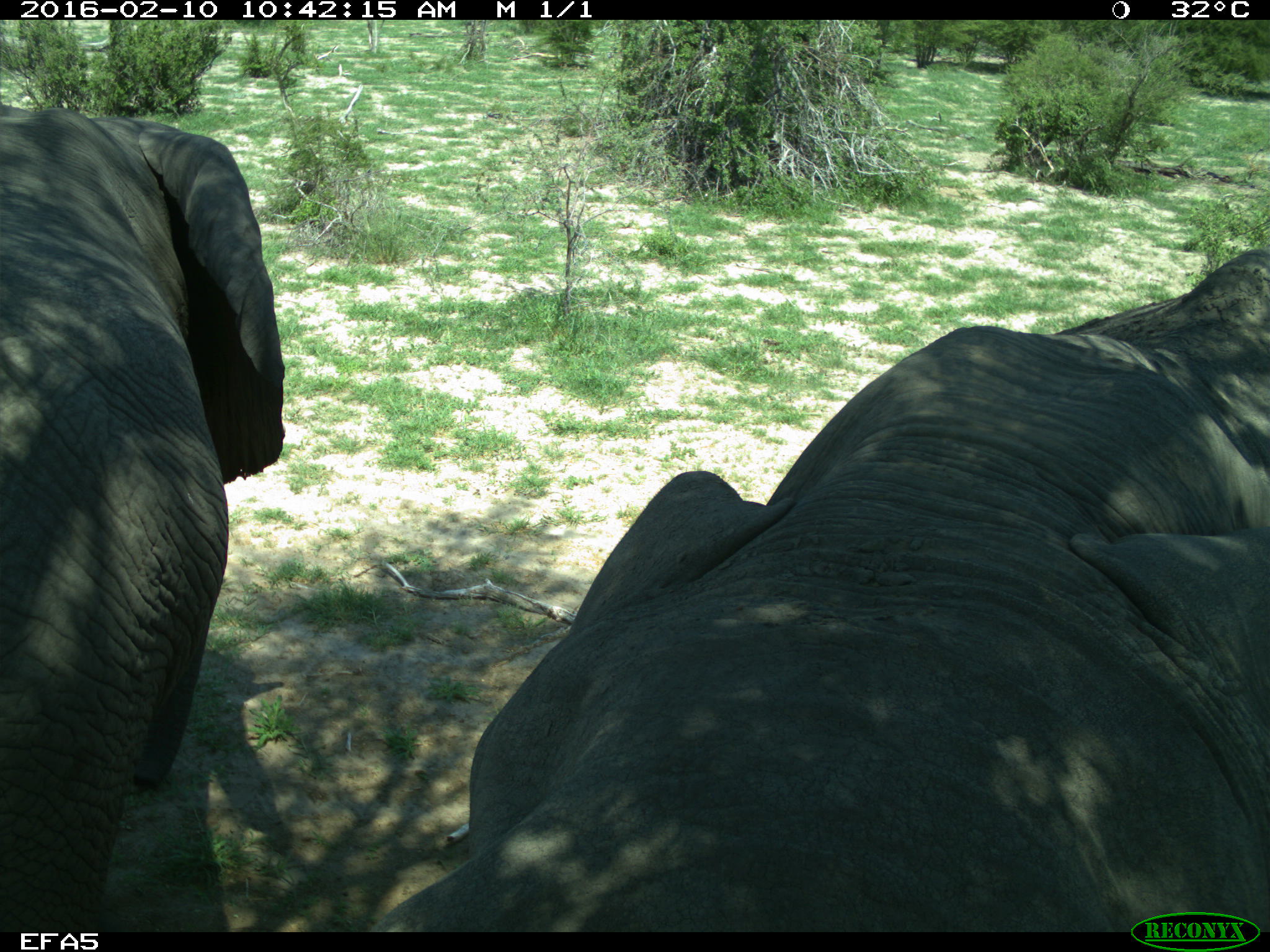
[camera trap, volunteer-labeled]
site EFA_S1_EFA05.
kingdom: Animalia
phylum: Chordata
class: Mammalia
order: Proboscidea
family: Elephantidae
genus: Loxodonta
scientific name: Loxodonta africana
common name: african bush elephant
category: elephant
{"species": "elephant (african bush elephant) (Loxodonta africana)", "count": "2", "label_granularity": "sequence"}